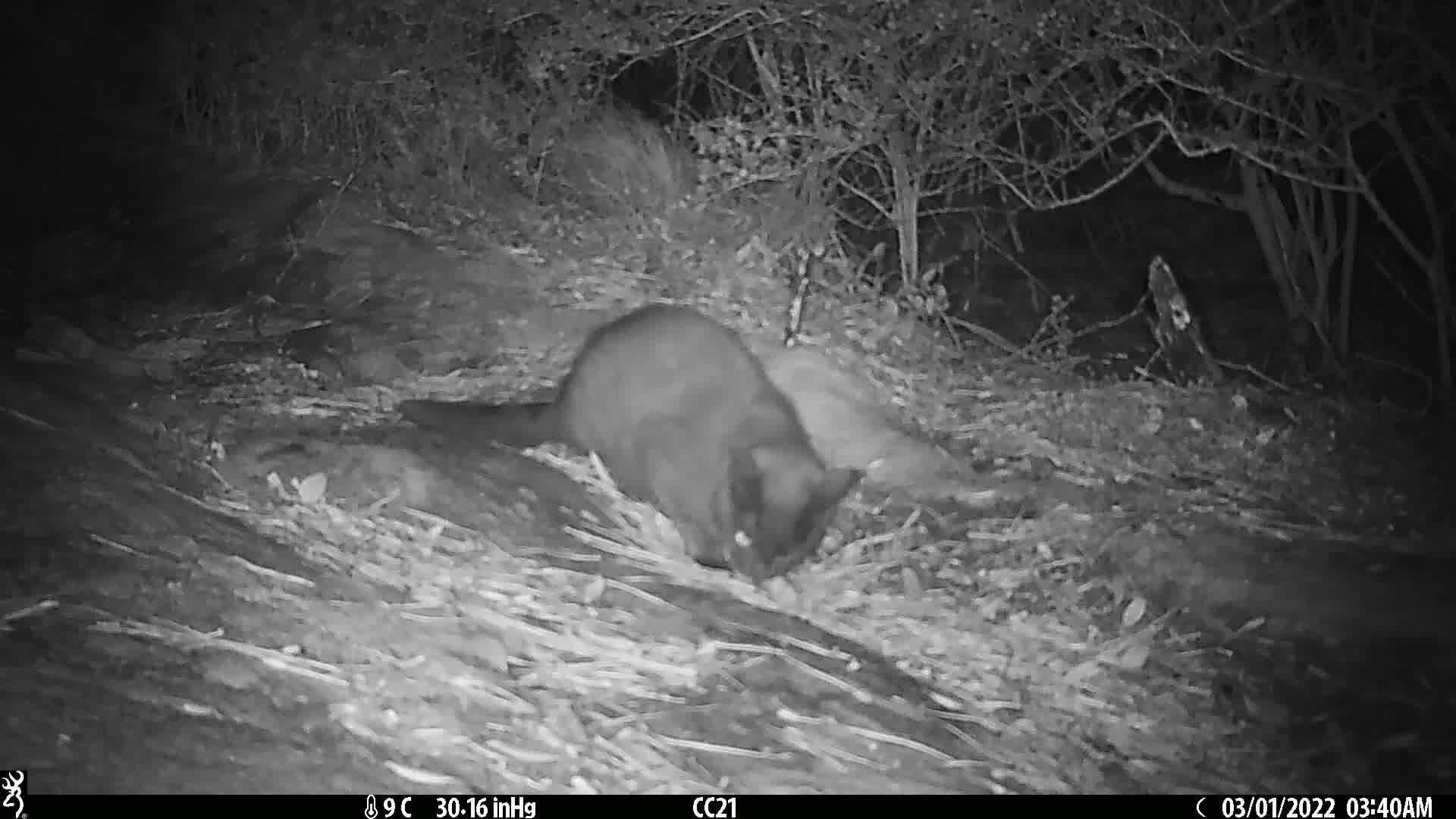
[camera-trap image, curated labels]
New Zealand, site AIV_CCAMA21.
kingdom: Animalia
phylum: Chordata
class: Mammalia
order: Carnivora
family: Felidae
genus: Felis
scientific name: Felis catus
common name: domestic cat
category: cat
Cat (domestic cat) (Felis catus).